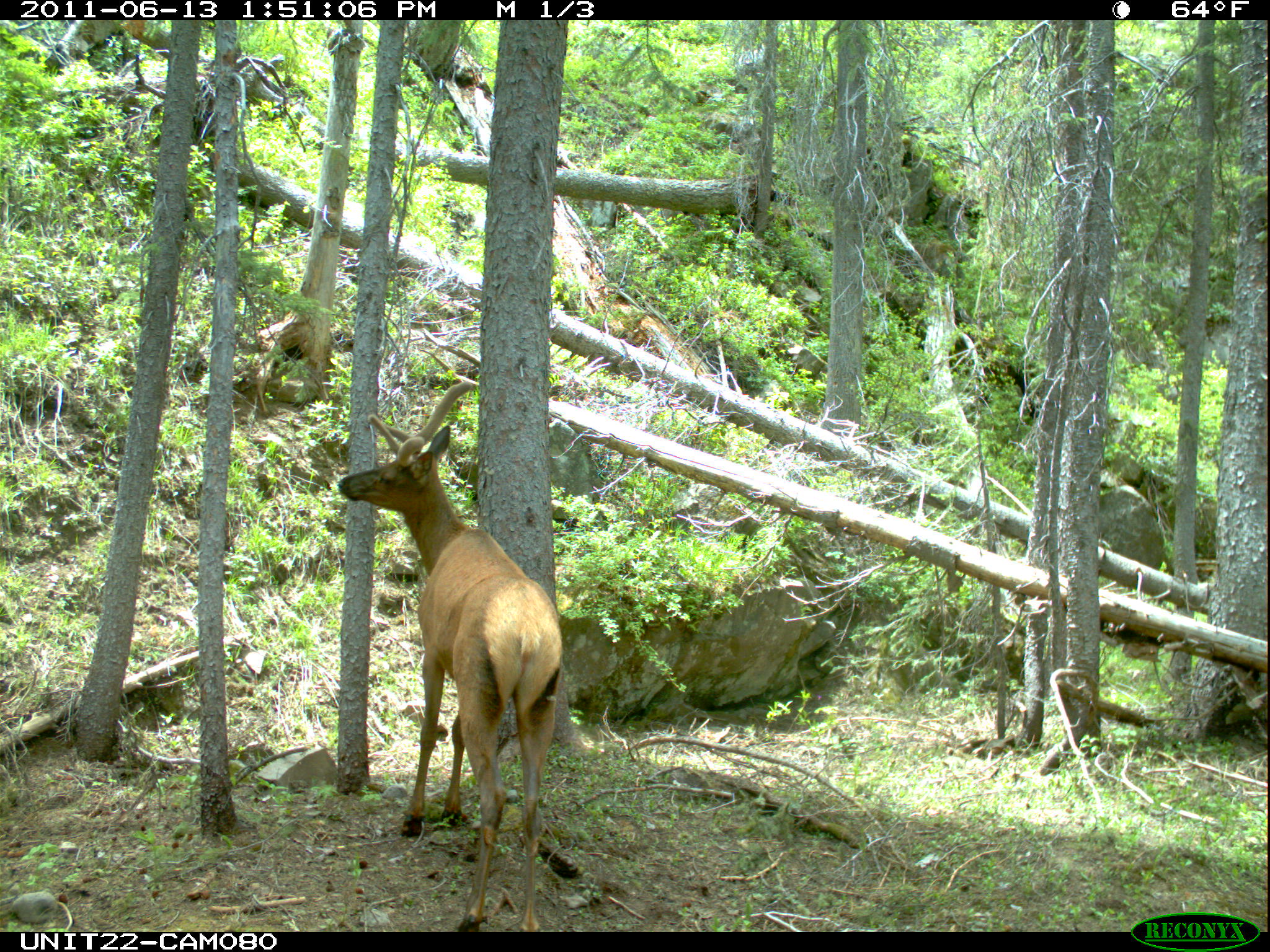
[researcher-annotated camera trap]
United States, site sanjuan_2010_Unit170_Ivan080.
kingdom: Animalia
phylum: Chordata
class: Mammalia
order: Artiodactyla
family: Cervidae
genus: Cervus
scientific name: Cervus elaphus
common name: red deer